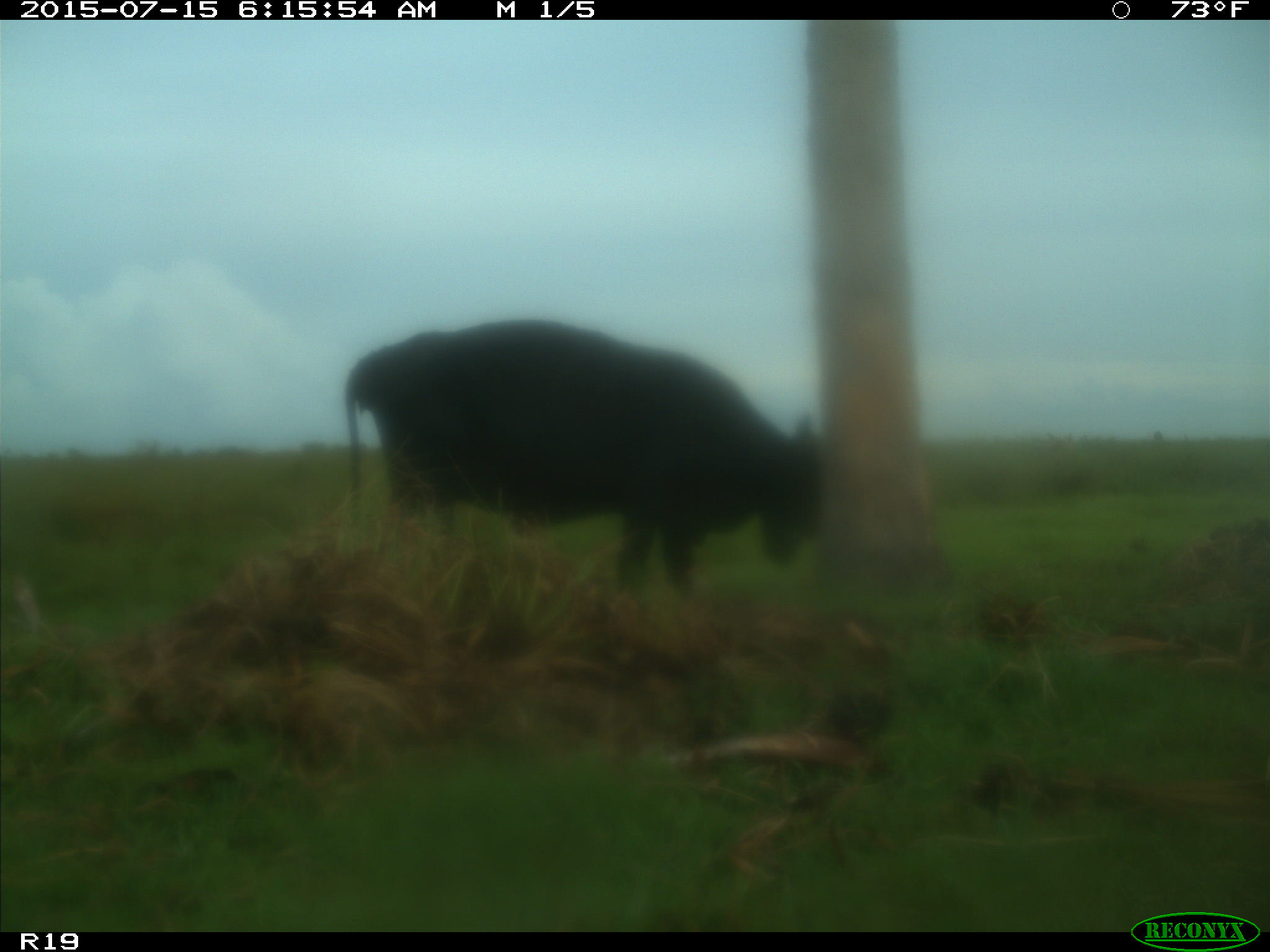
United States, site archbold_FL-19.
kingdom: Animalia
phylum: Chordata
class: Mammalia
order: Artiodactyla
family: Bovidae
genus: Bos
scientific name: Bos taurus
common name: domestic cow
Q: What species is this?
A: Bos taurus (domestic cow).